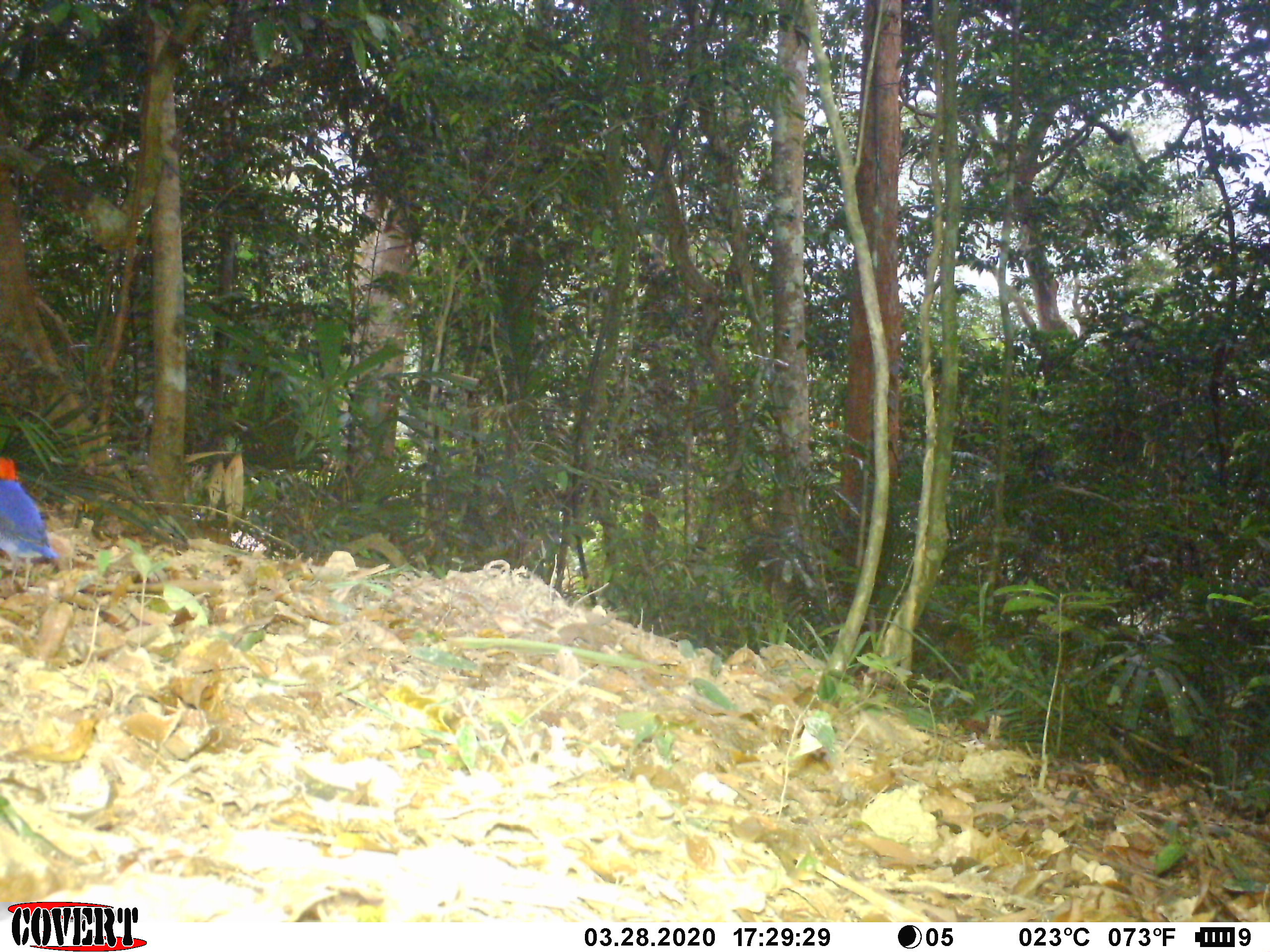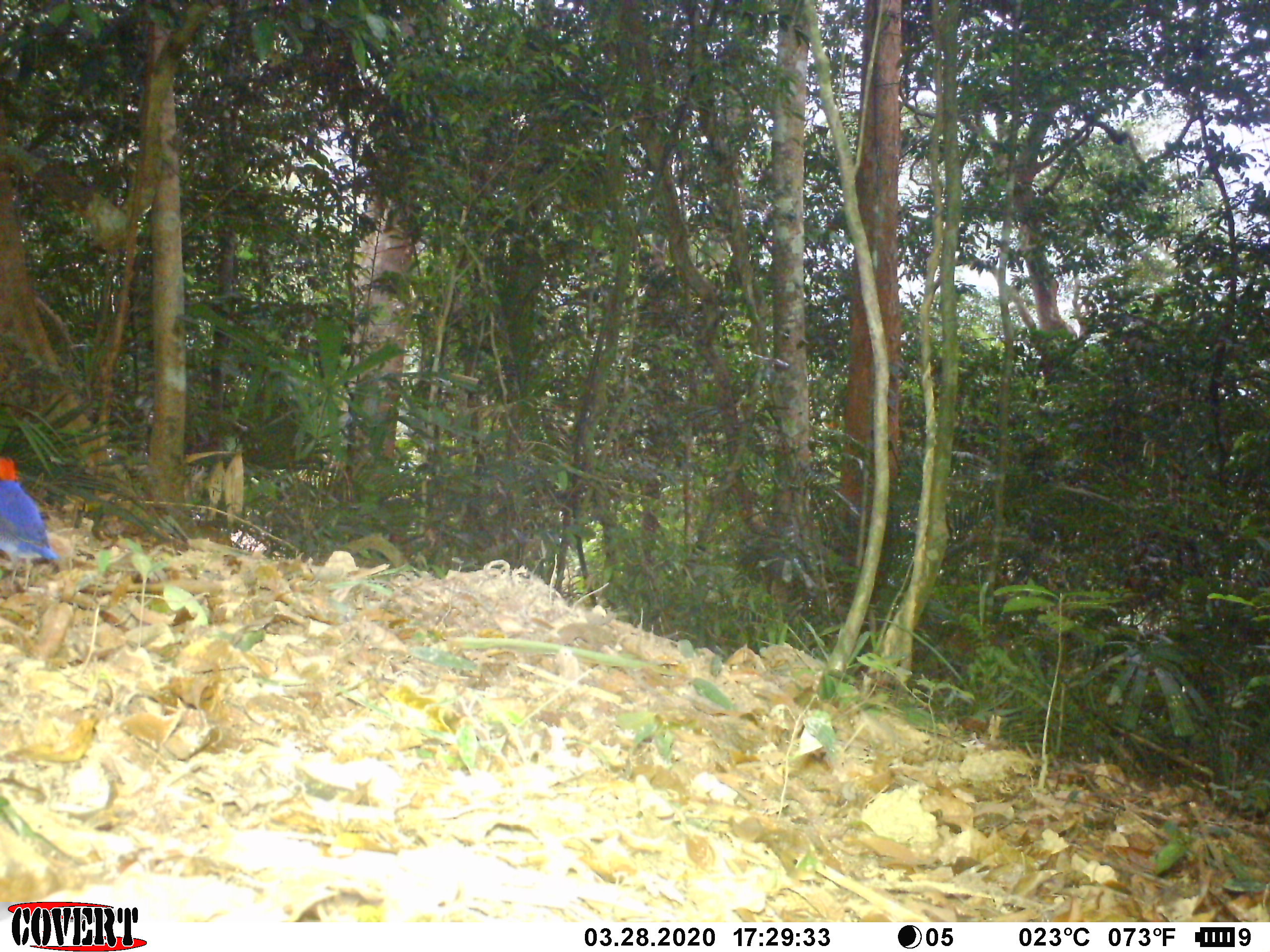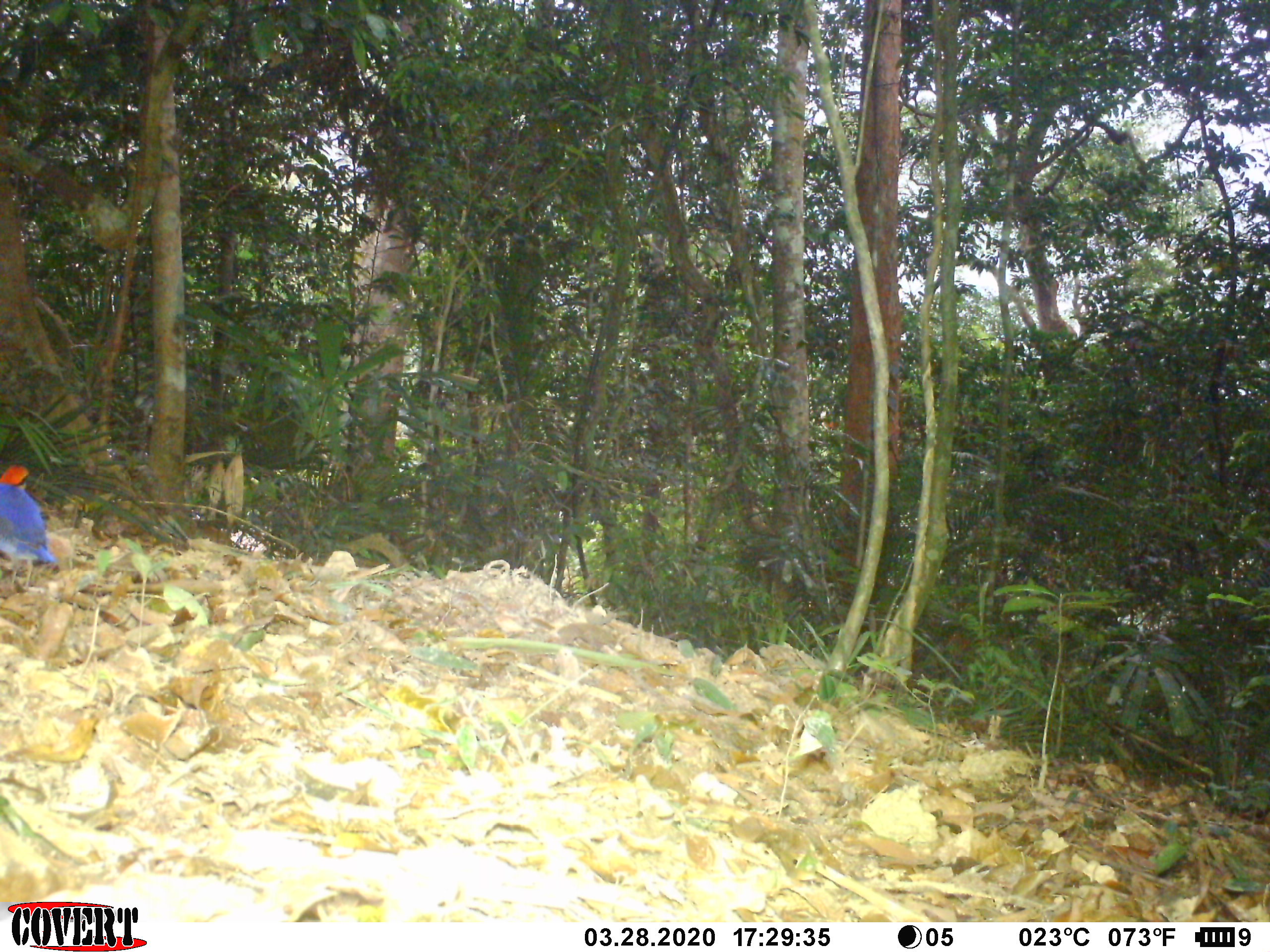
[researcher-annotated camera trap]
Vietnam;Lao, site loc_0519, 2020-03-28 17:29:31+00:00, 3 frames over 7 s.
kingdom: Animalia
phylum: Chordata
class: Aves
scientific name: Aves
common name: bird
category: unidentified bird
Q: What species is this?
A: Unidentified bird (bird) (Aves).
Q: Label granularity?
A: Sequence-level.